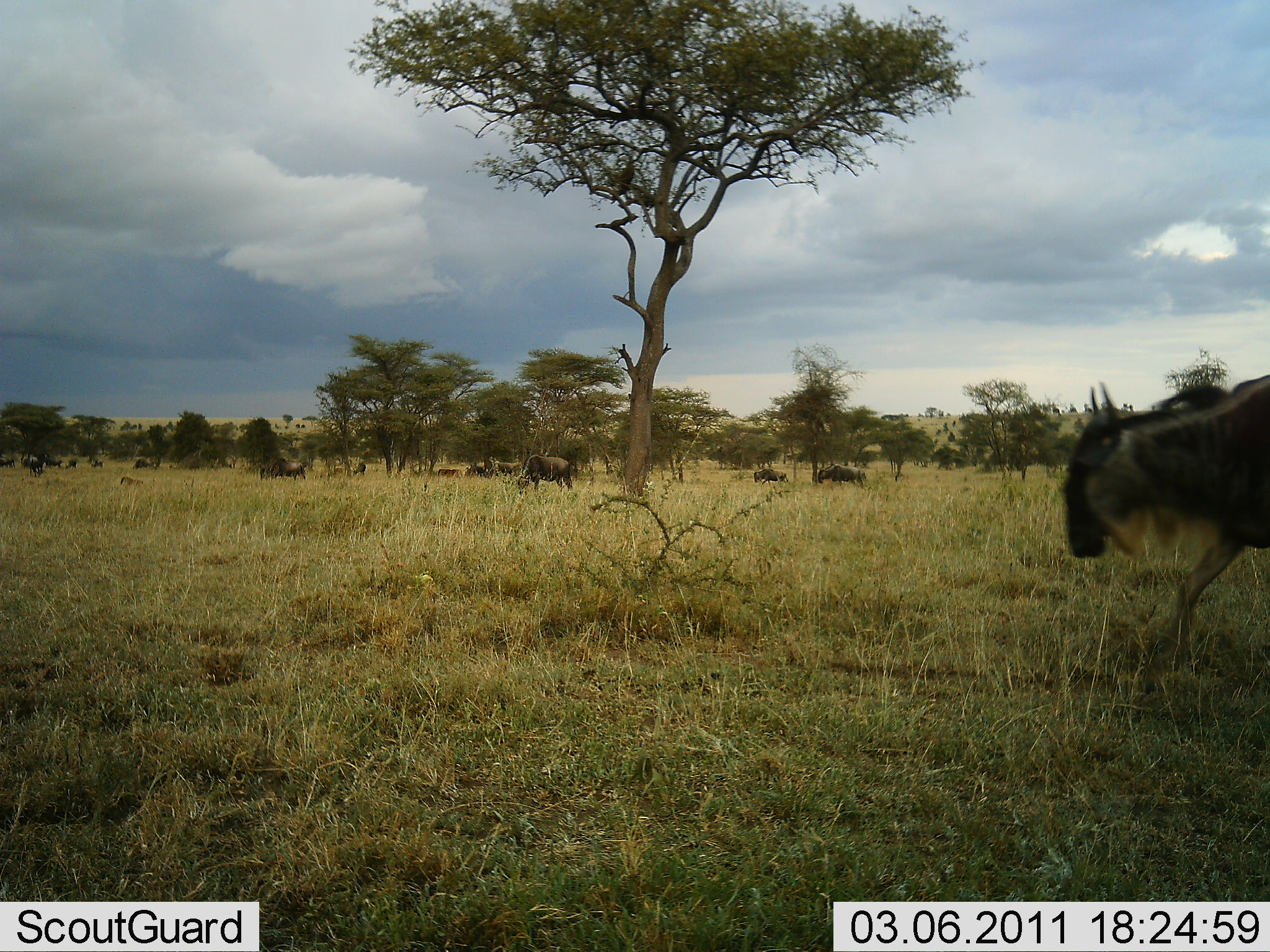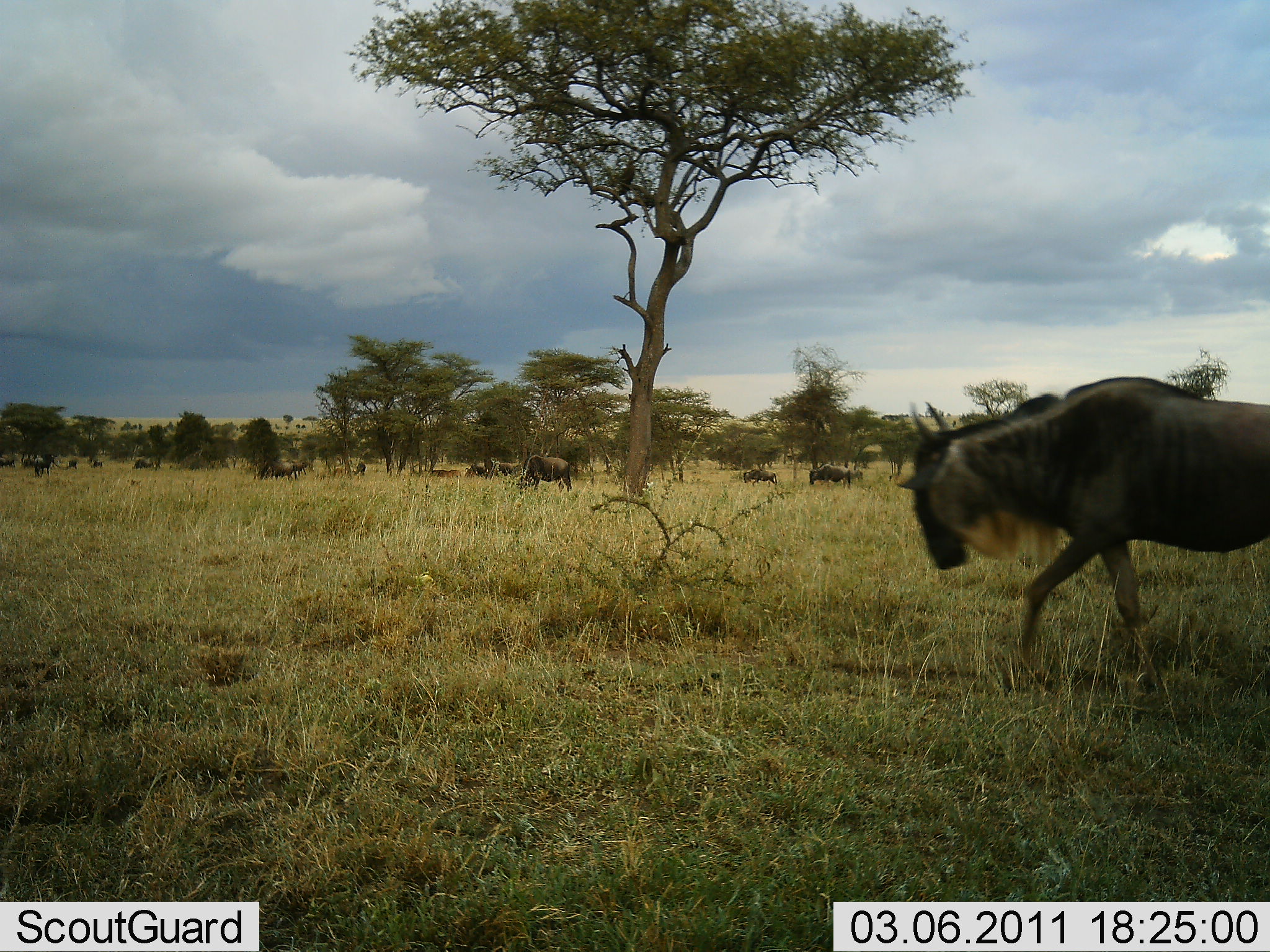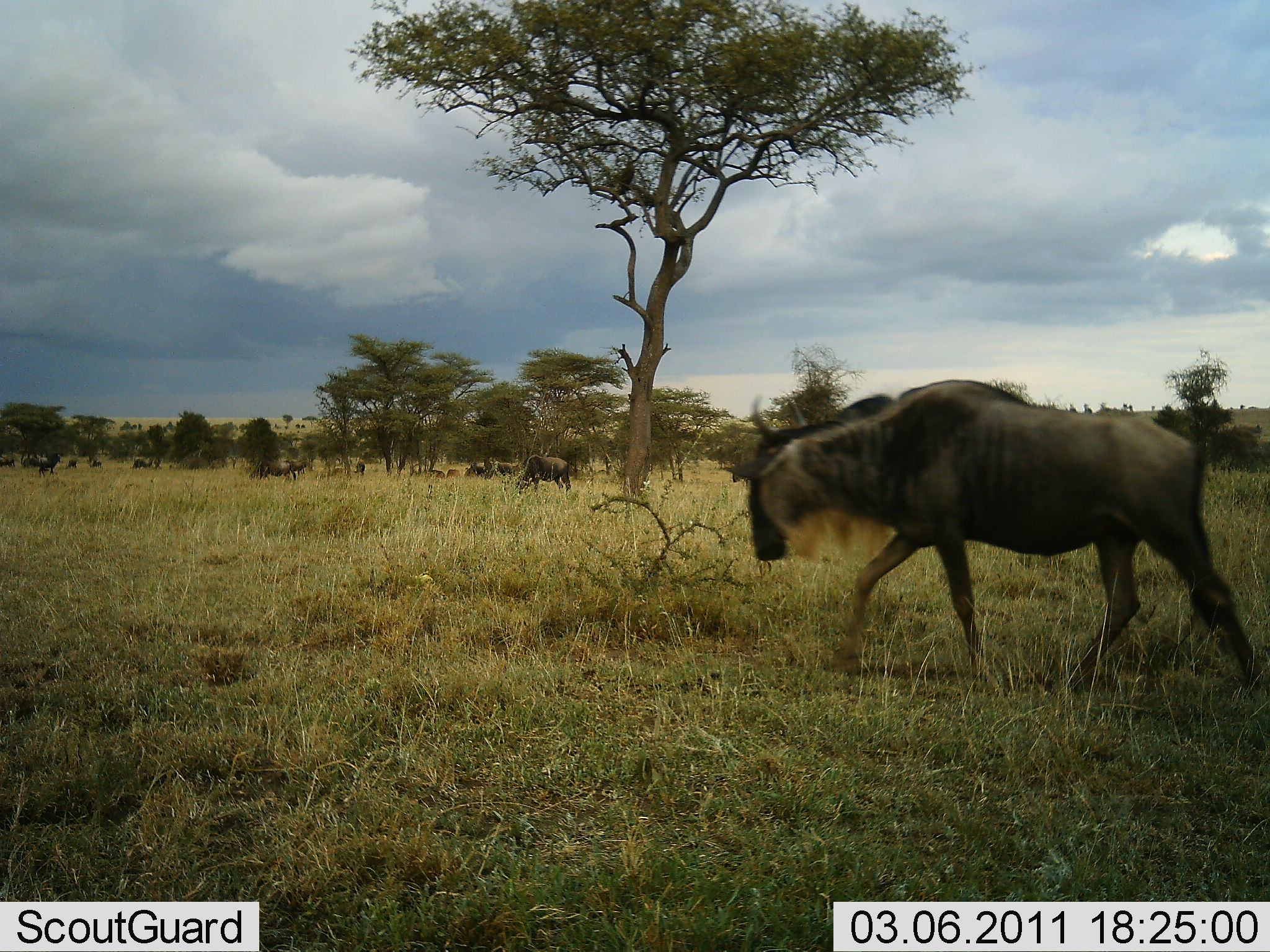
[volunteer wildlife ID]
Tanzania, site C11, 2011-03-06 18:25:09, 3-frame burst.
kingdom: Animalia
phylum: Chordata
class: Mammalia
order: Artiodactyla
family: Bovidae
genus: Connochaetes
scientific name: Connochaetes taurinus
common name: blue wildebeest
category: wildebeest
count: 11-50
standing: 55%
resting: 9%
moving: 64%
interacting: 9%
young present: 0%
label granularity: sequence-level